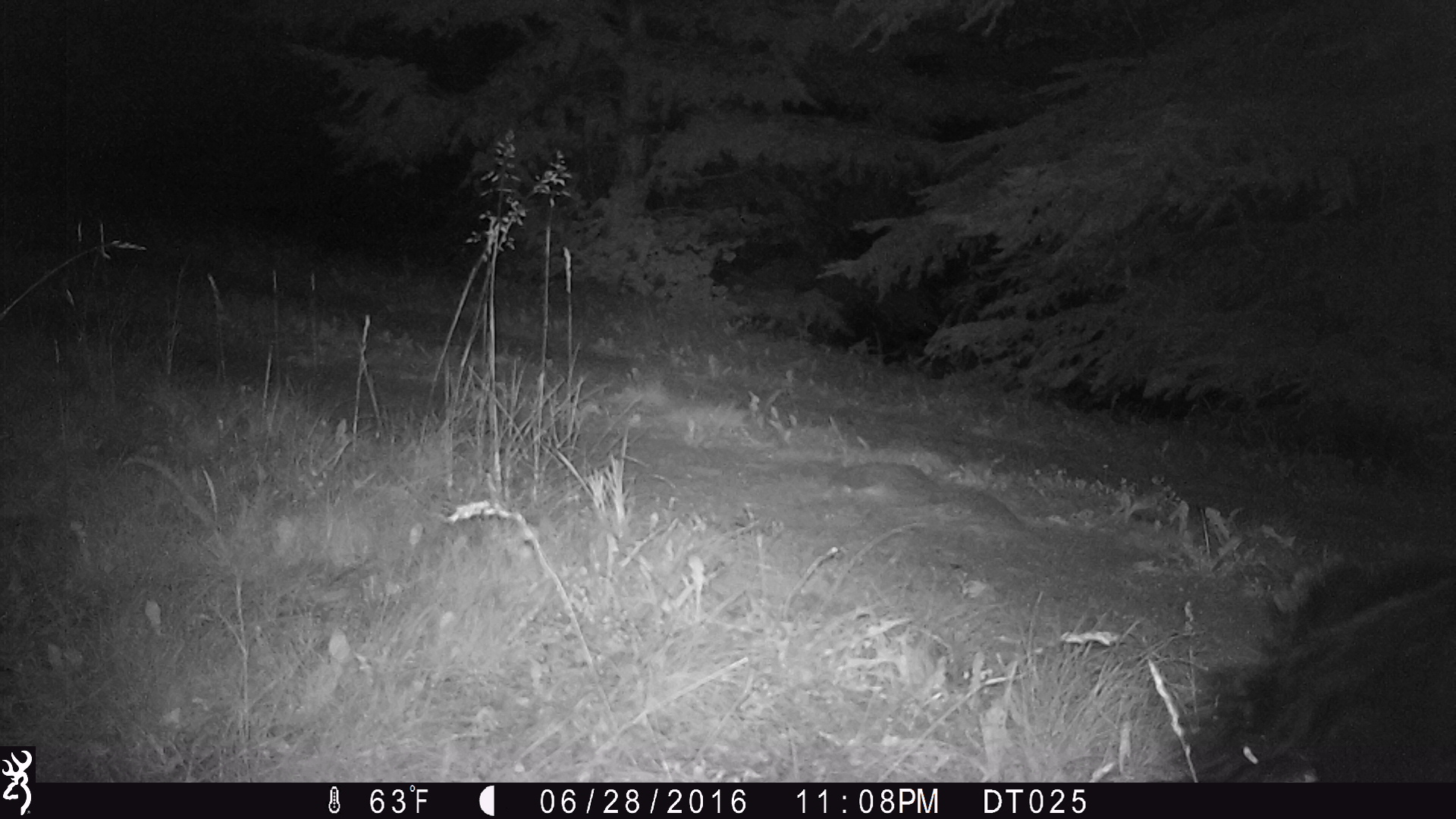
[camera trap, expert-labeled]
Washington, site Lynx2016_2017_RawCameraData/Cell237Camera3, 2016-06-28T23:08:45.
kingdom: Animalia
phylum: Chordata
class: Mammalia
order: Artiodactyla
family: Bovidae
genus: Bos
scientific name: Bos taurus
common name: domestic cattle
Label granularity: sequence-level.